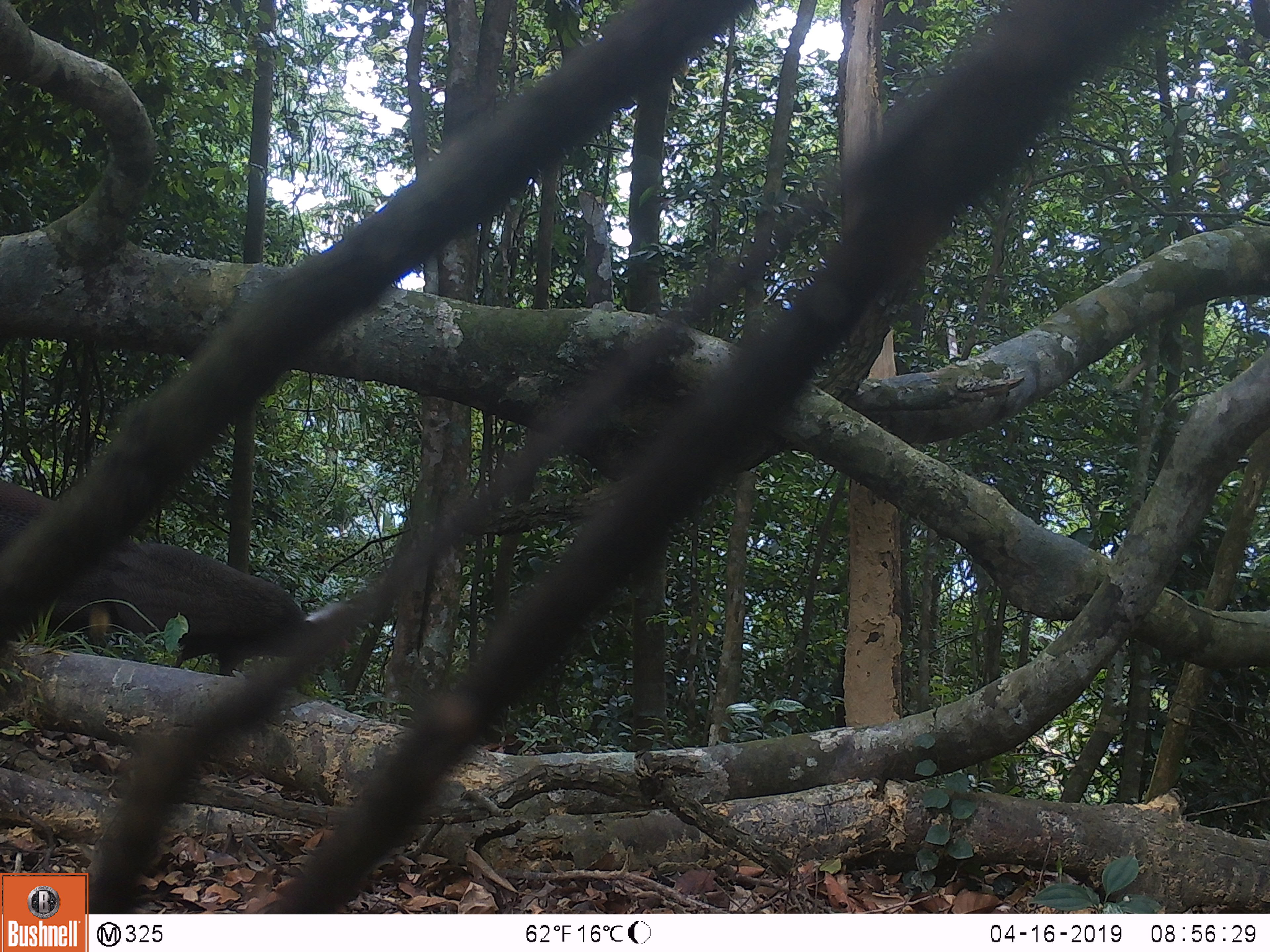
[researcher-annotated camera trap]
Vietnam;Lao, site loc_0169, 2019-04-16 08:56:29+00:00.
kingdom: Animalia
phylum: Chordata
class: Aves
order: Galliformes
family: Phasianidae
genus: Rheinardia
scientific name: Rheinardia ocellata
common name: crested argus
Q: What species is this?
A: Crested argus (Rheinardia ocellata).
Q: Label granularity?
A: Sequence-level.